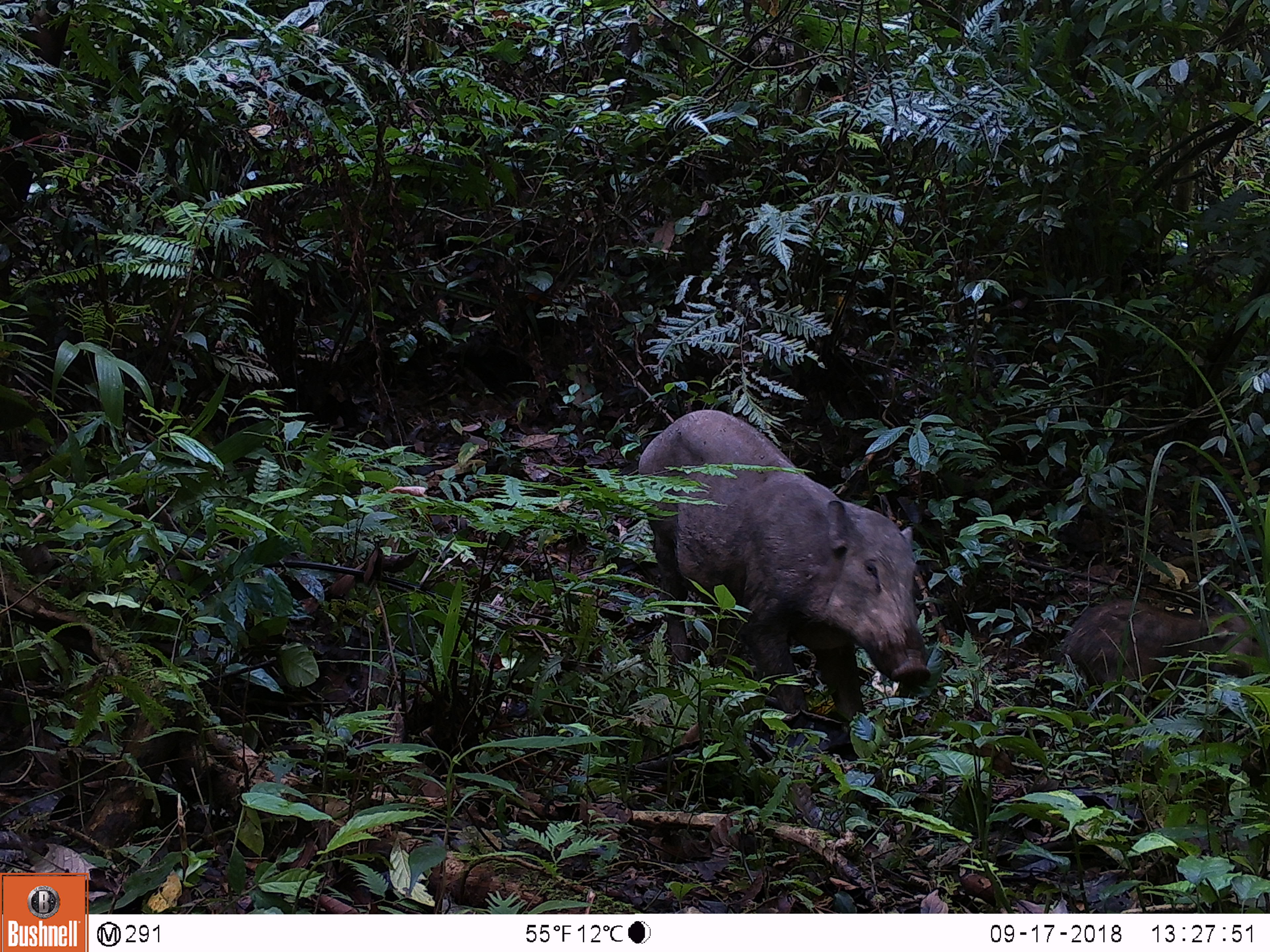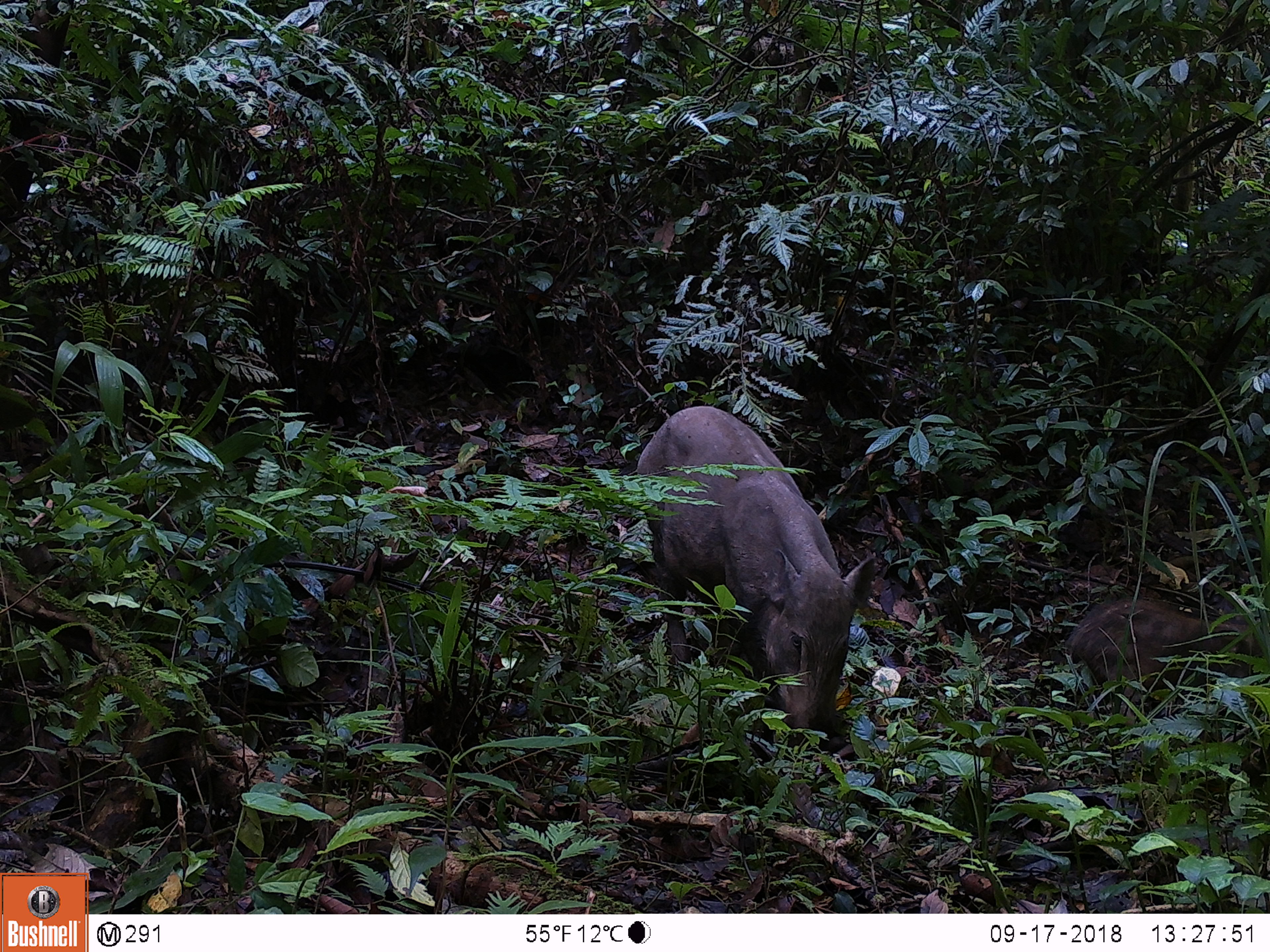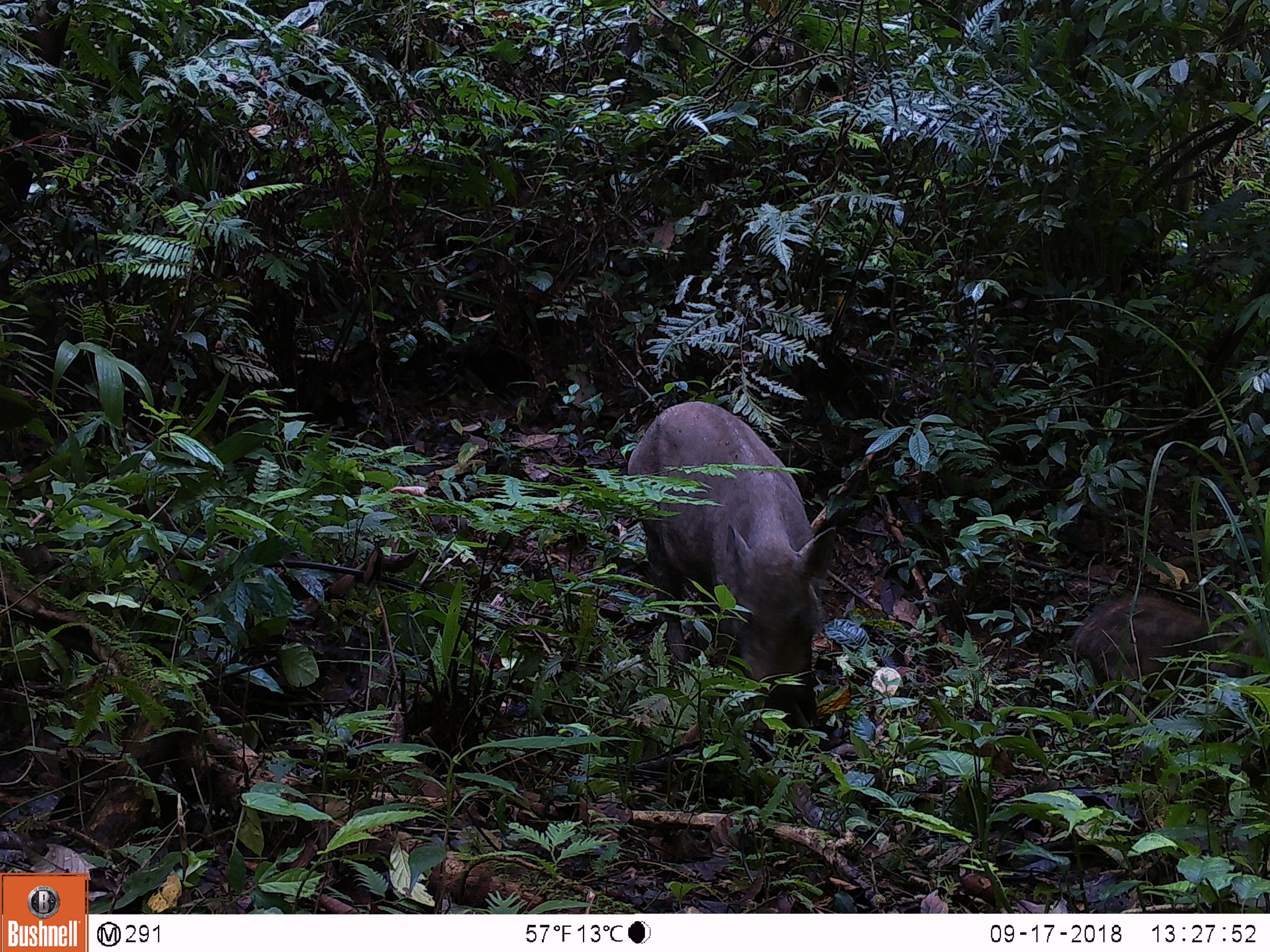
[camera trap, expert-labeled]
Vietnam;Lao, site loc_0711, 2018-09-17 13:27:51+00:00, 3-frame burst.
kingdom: Animalia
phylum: Chordata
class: Mammalia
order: Artiodactyla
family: Suidae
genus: Sus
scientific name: Sus scrofa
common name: eurasian wild pig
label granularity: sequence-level